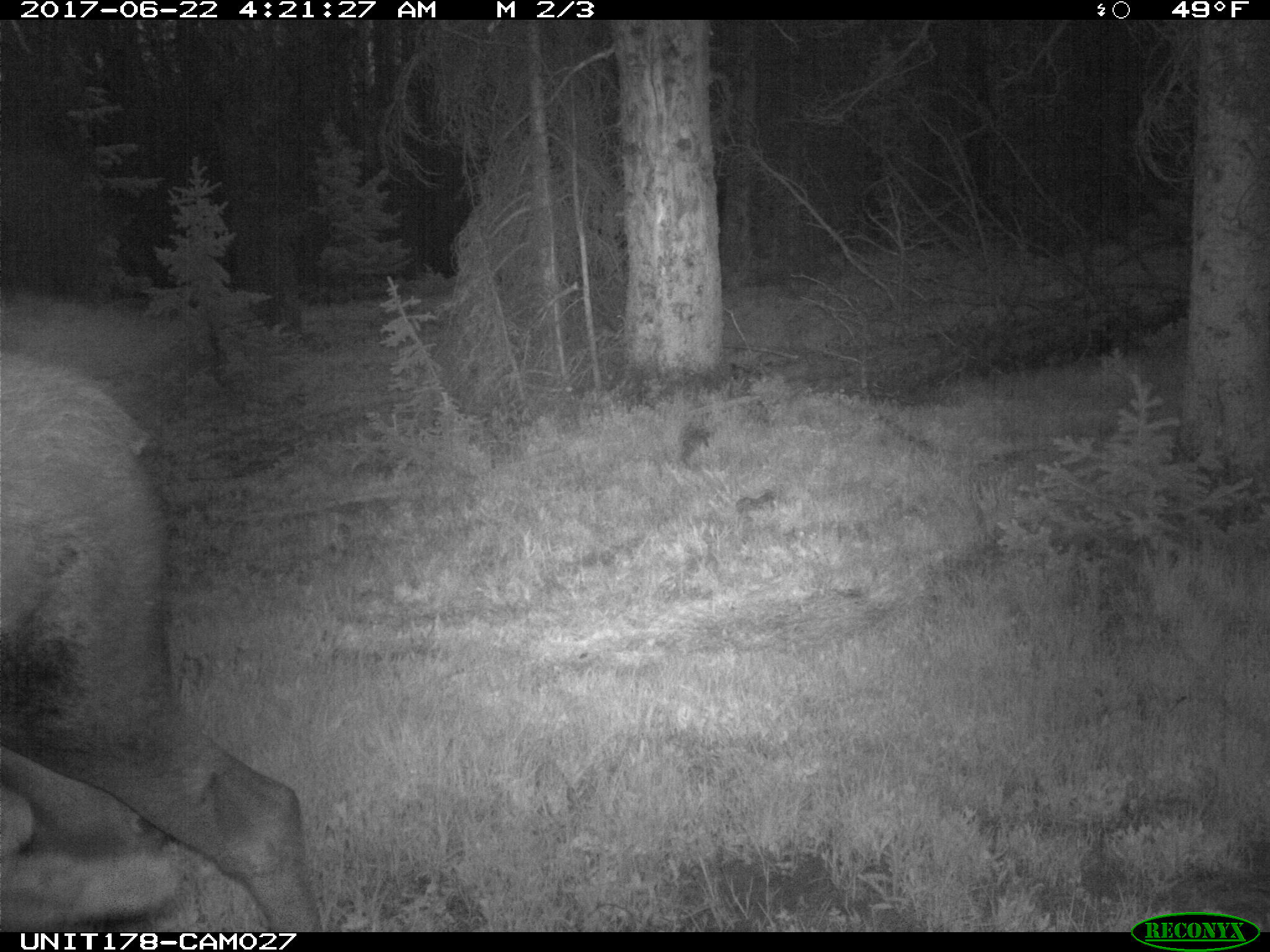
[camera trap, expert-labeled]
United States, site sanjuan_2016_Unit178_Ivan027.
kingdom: Animalia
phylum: Chordata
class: Mammalia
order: Artiodactyla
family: Cervidae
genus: Alces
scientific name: Alces alces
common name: moose